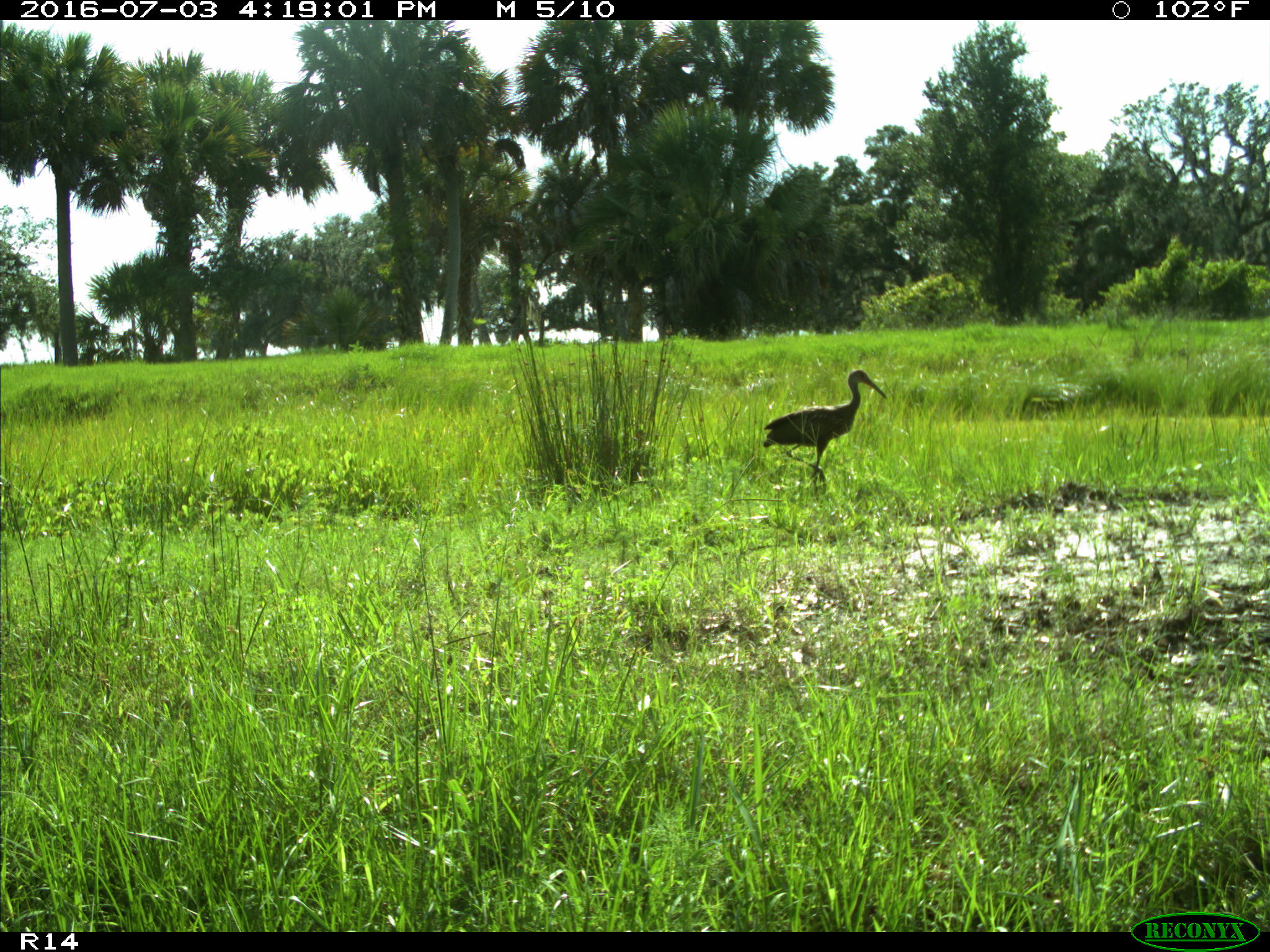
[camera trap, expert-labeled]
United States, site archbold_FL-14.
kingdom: Animalia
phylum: Chordata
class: Aves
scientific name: Aves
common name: birds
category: unidentified bird